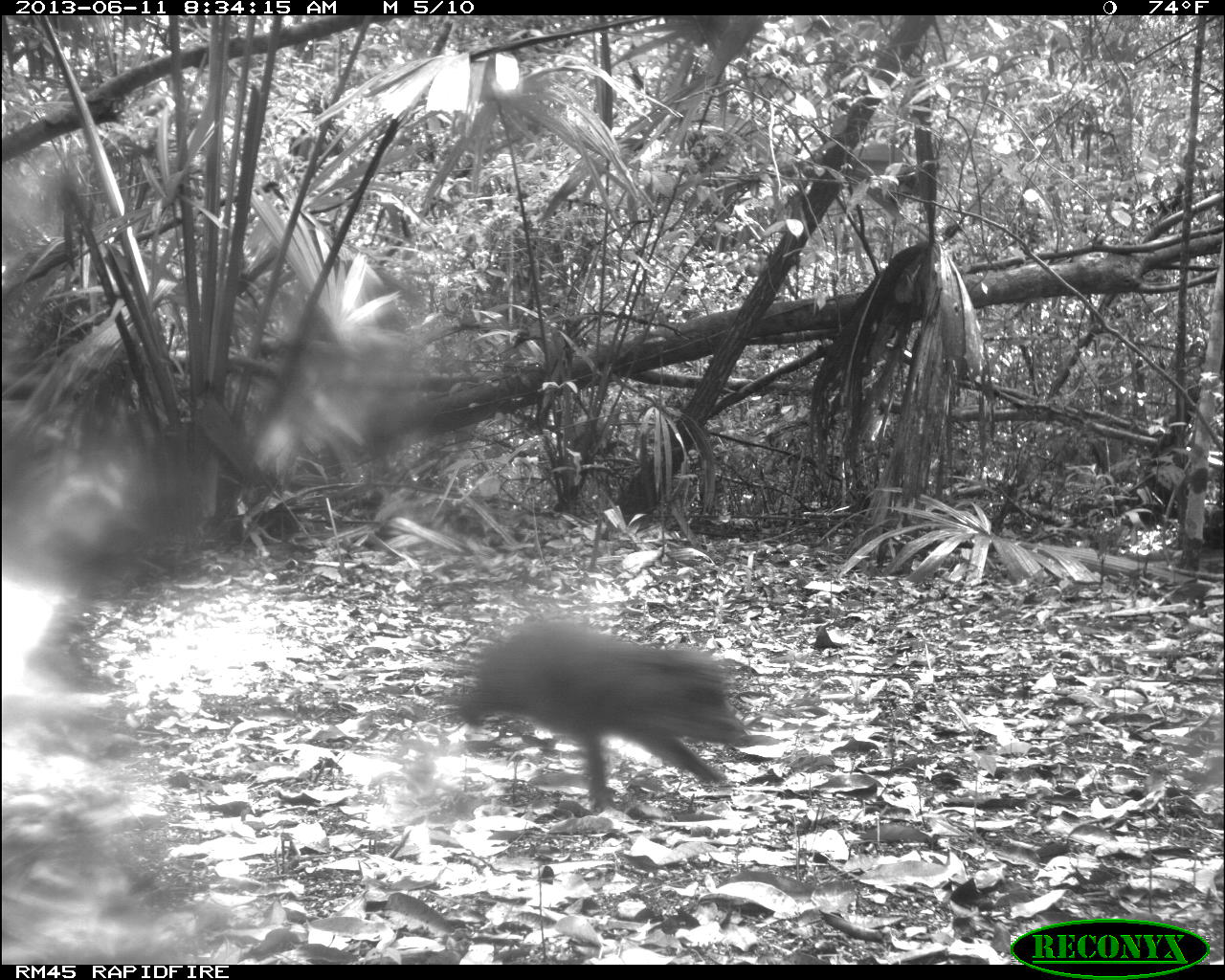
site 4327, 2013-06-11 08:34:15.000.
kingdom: Animalia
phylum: Chordata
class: Mammalia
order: Artiodactyla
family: Tayassuidae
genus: Tayassu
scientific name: Tayassu pecari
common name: white-lipped peccary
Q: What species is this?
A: Tayassu pecari (white-lipped peccary).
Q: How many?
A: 14.